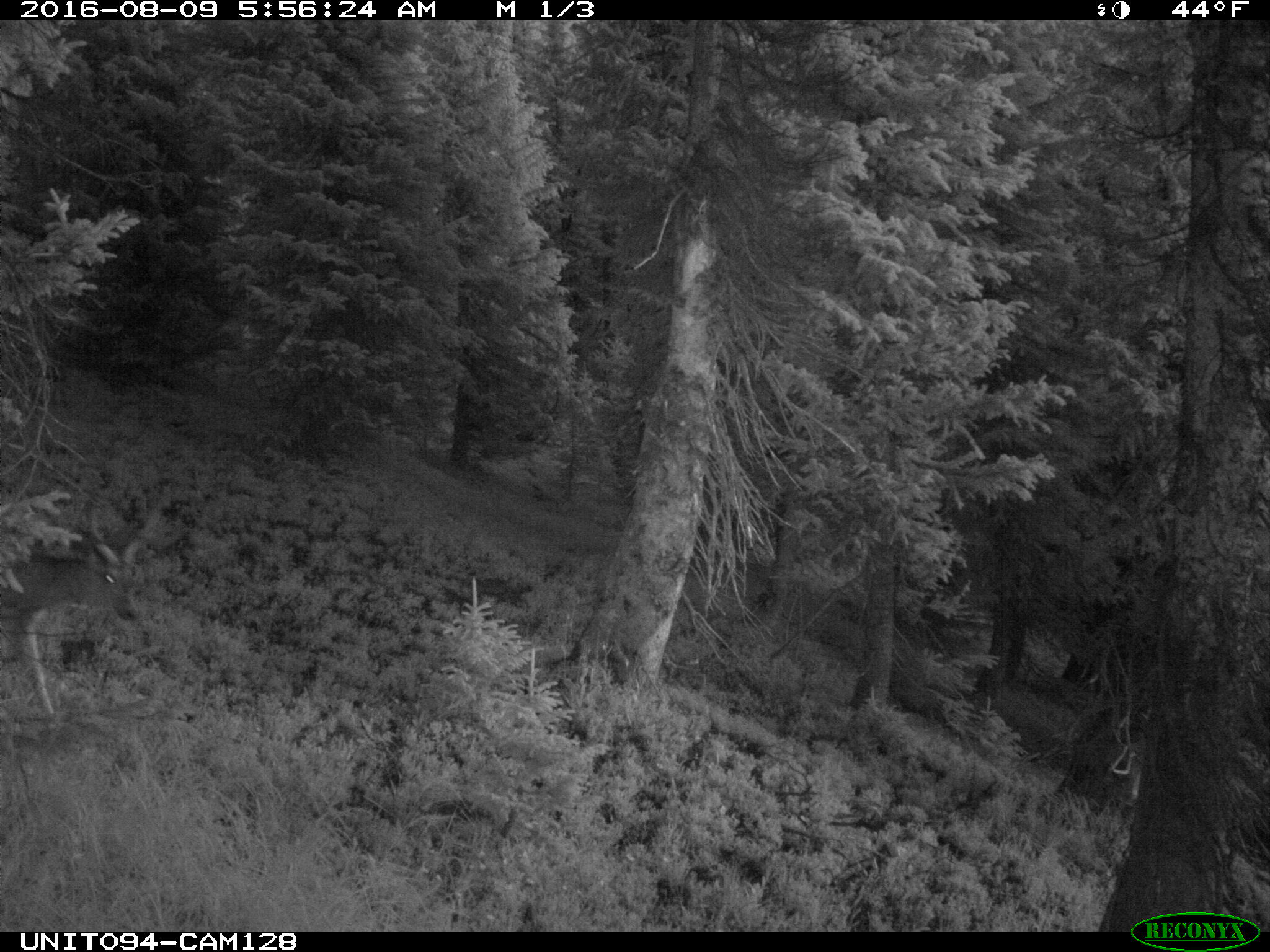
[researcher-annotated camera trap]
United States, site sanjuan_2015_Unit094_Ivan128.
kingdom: Animalia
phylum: Chordata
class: Mammalia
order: Artiodactyla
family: Cervidae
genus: Odocoileus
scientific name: Odocoileus hemionus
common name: mule deer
Odocoileus hemionus (mule deer).